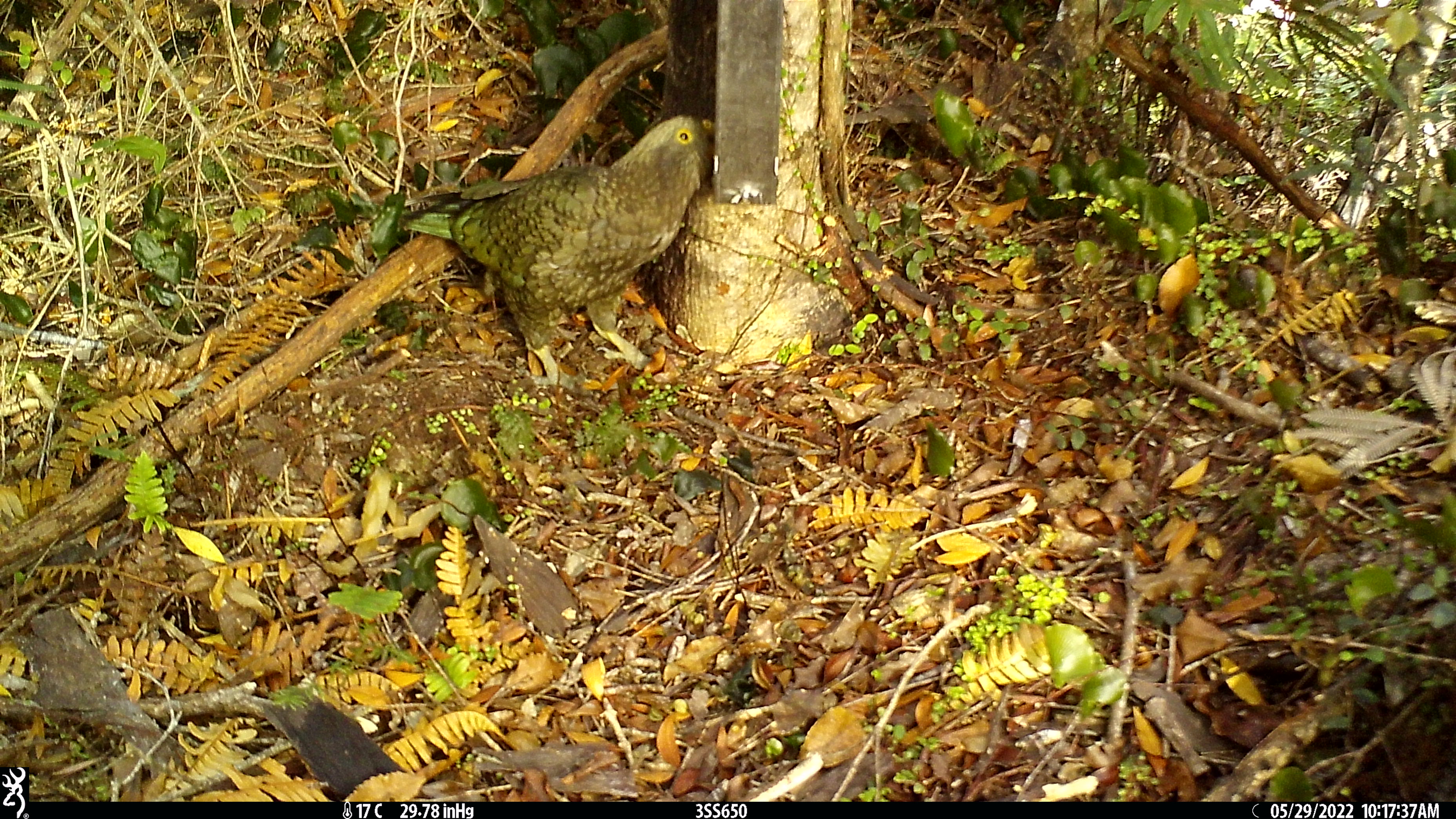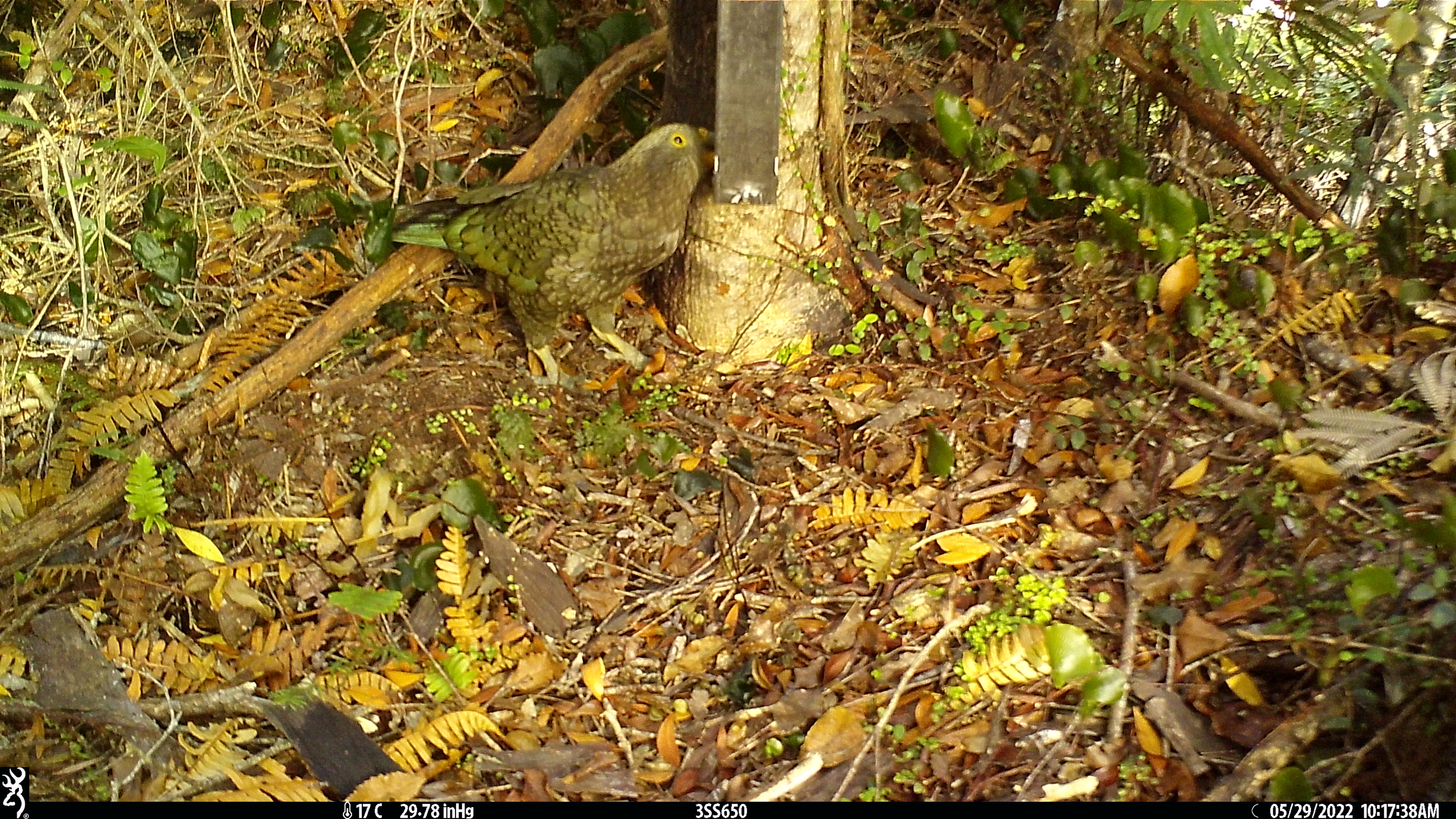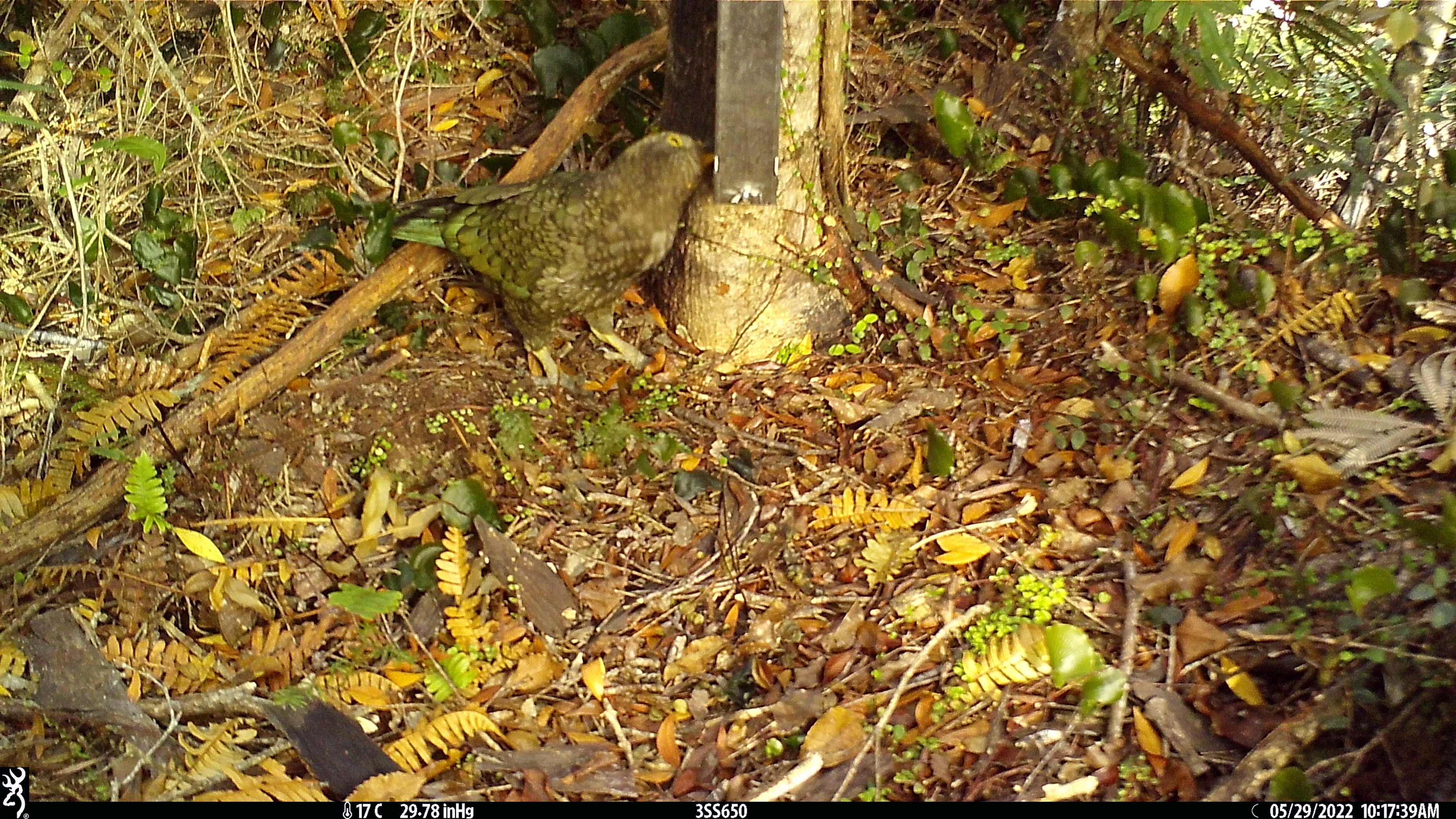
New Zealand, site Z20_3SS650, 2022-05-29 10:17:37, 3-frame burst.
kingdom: Animalia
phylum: Chordata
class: Aves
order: Psittaciformes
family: Strigopidae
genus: Nestor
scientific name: Nestor notabilis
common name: kea